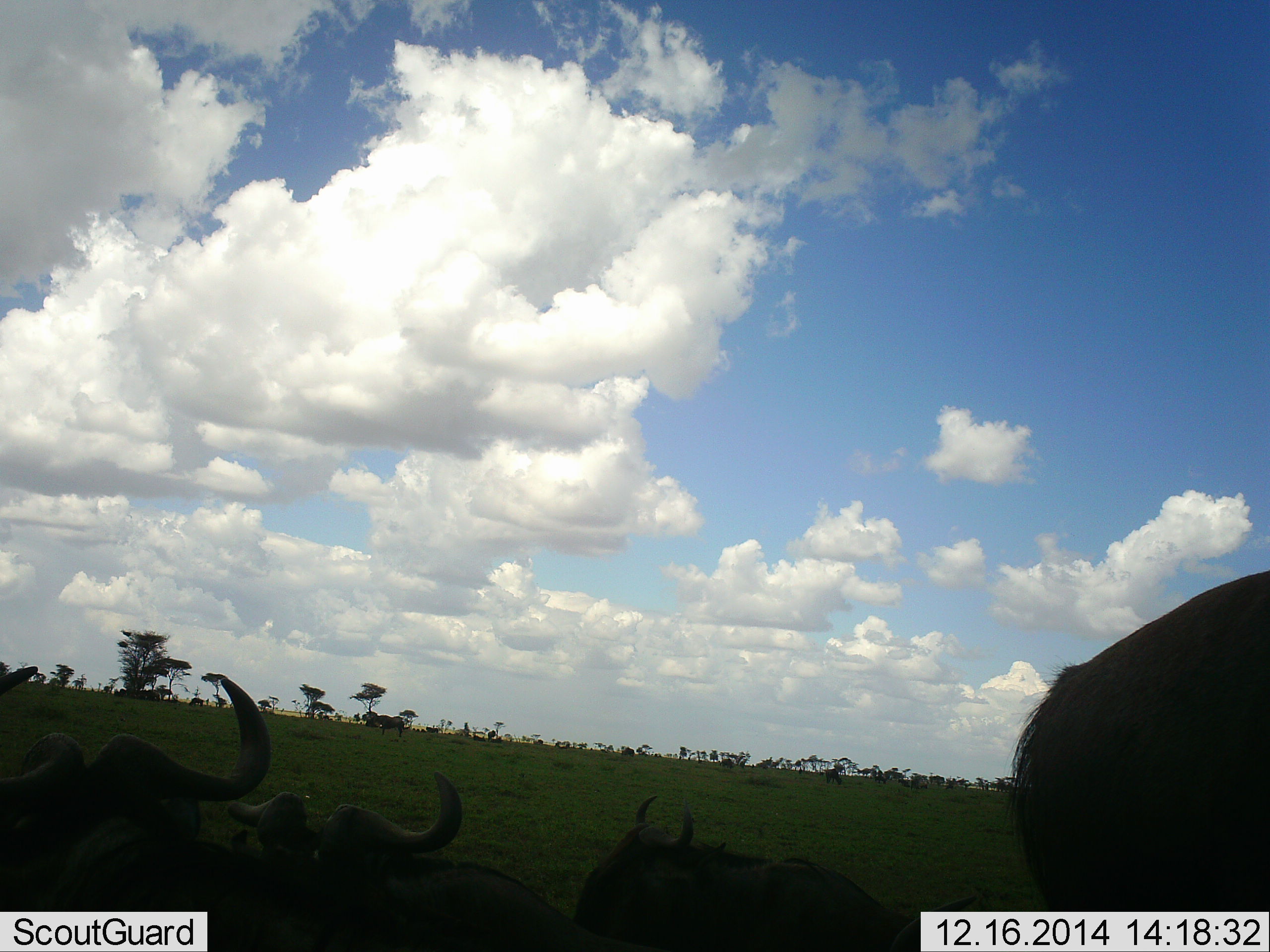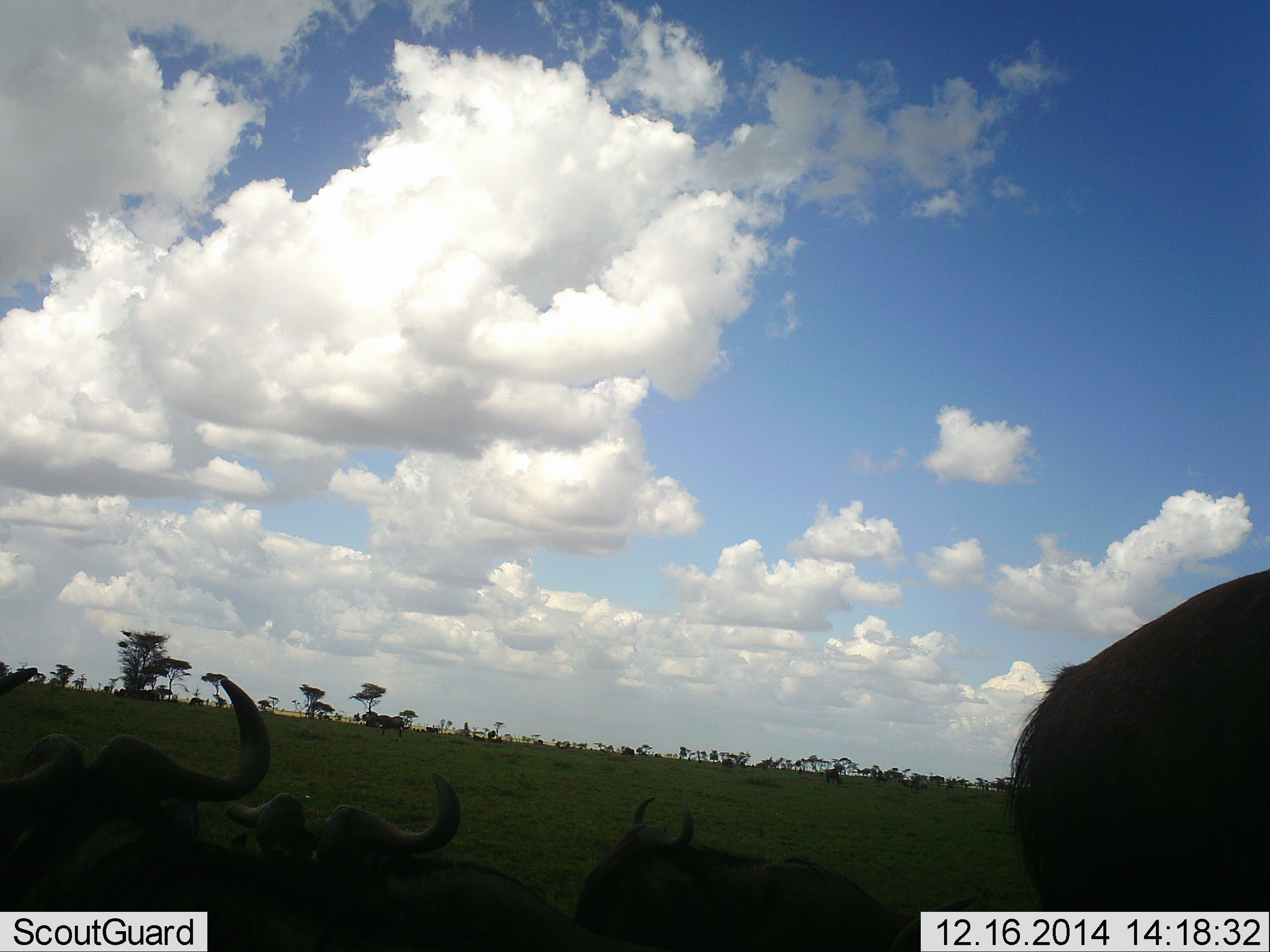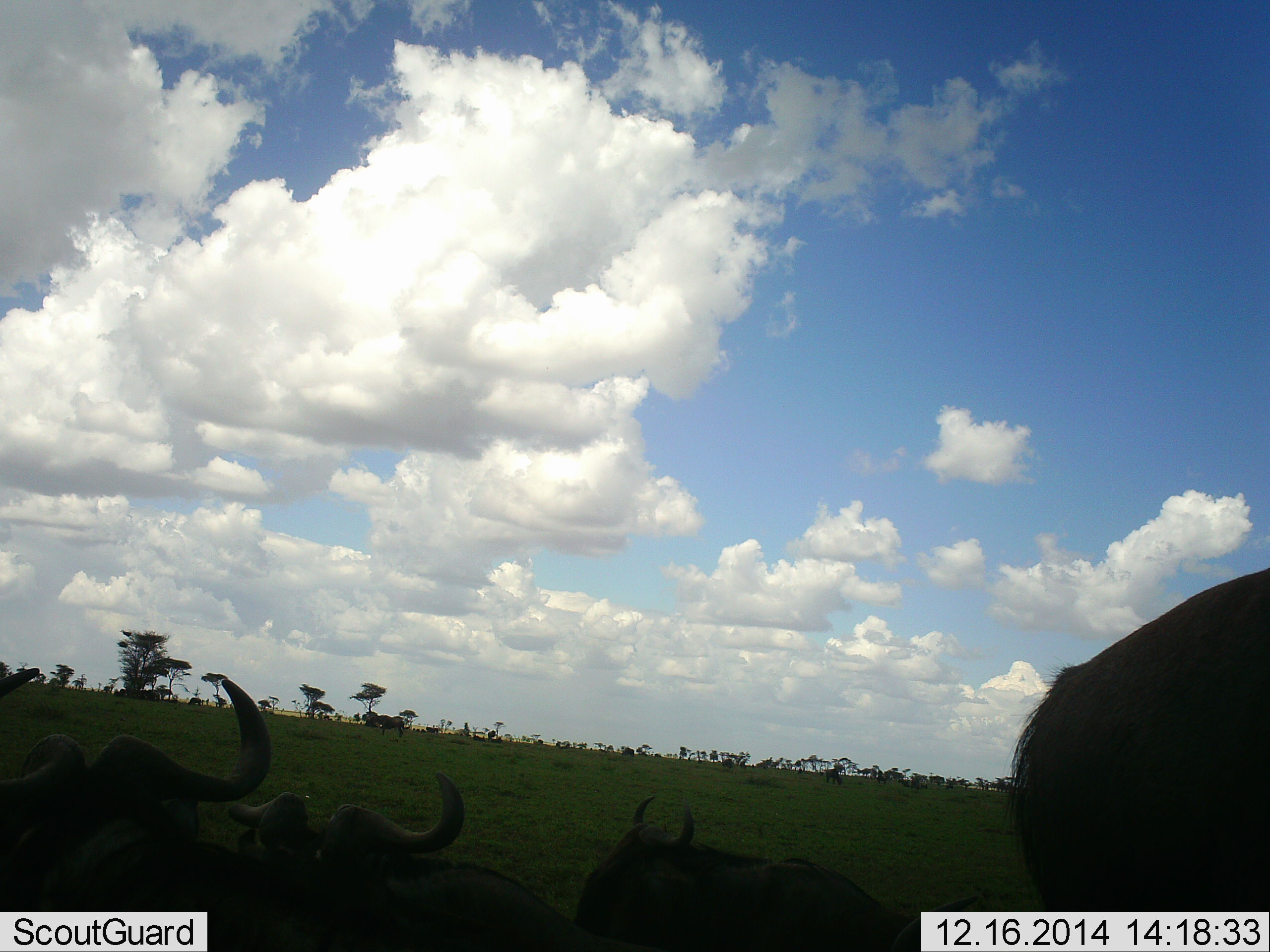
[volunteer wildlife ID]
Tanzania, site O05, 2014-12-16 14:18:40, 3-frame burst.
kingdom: Animalia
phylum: Chordata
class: Mammalia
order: Artiodactyla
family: Bovidae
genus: Connochaetes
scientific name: Connochaetes taurinus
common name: blue wildebeest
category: wildebeest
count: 4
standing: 40%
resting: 70%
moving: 20%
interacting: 0%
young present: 0%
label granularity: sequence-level